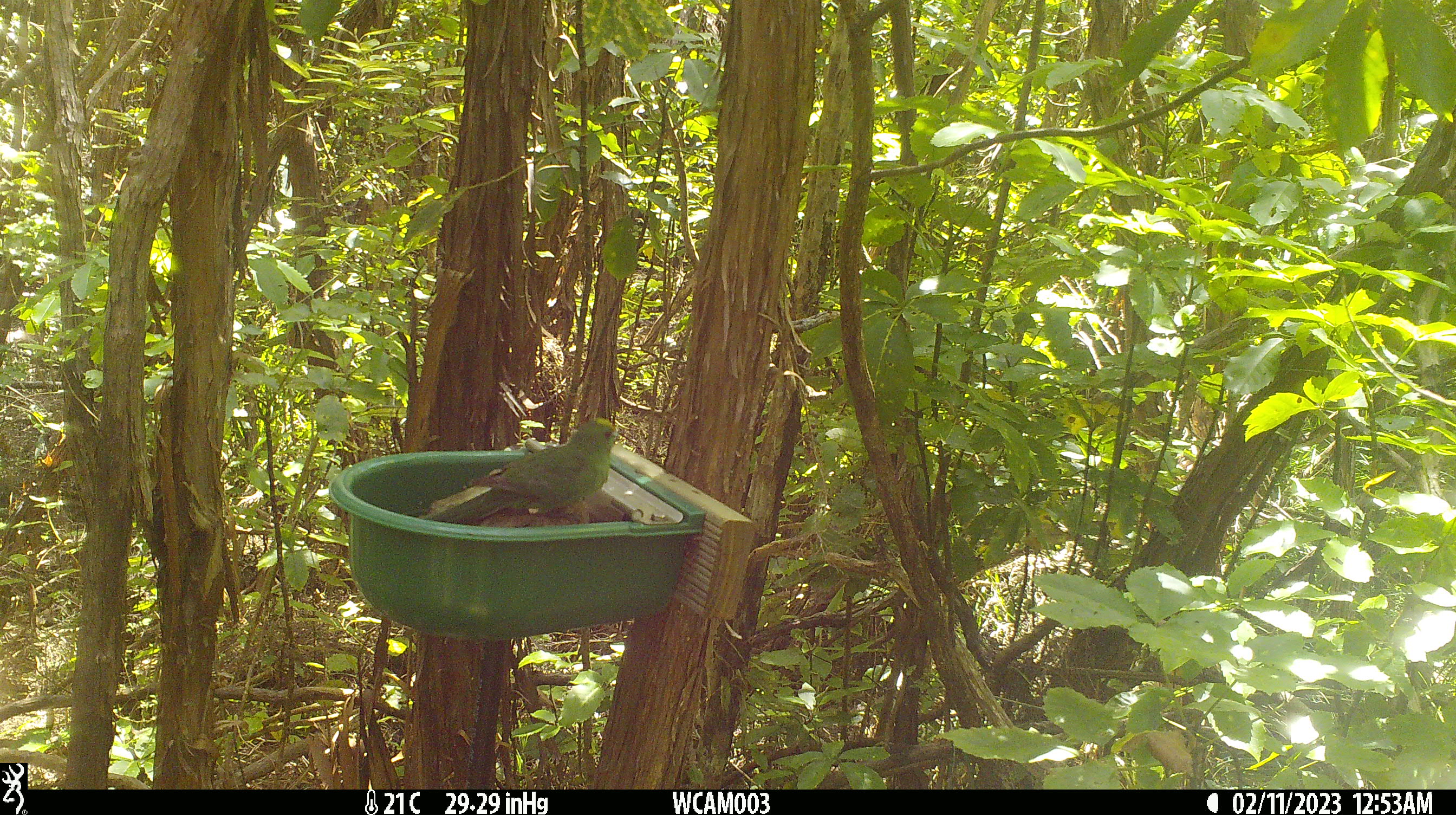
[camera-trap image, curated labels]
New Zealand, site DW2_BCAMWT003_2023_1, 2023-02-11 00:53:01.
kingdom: Animalia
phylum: Chordata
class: Aves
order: Psittaciformes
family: Psittaculidae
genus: Cyanoramphus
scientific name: Cyanoramphus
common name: parakeet